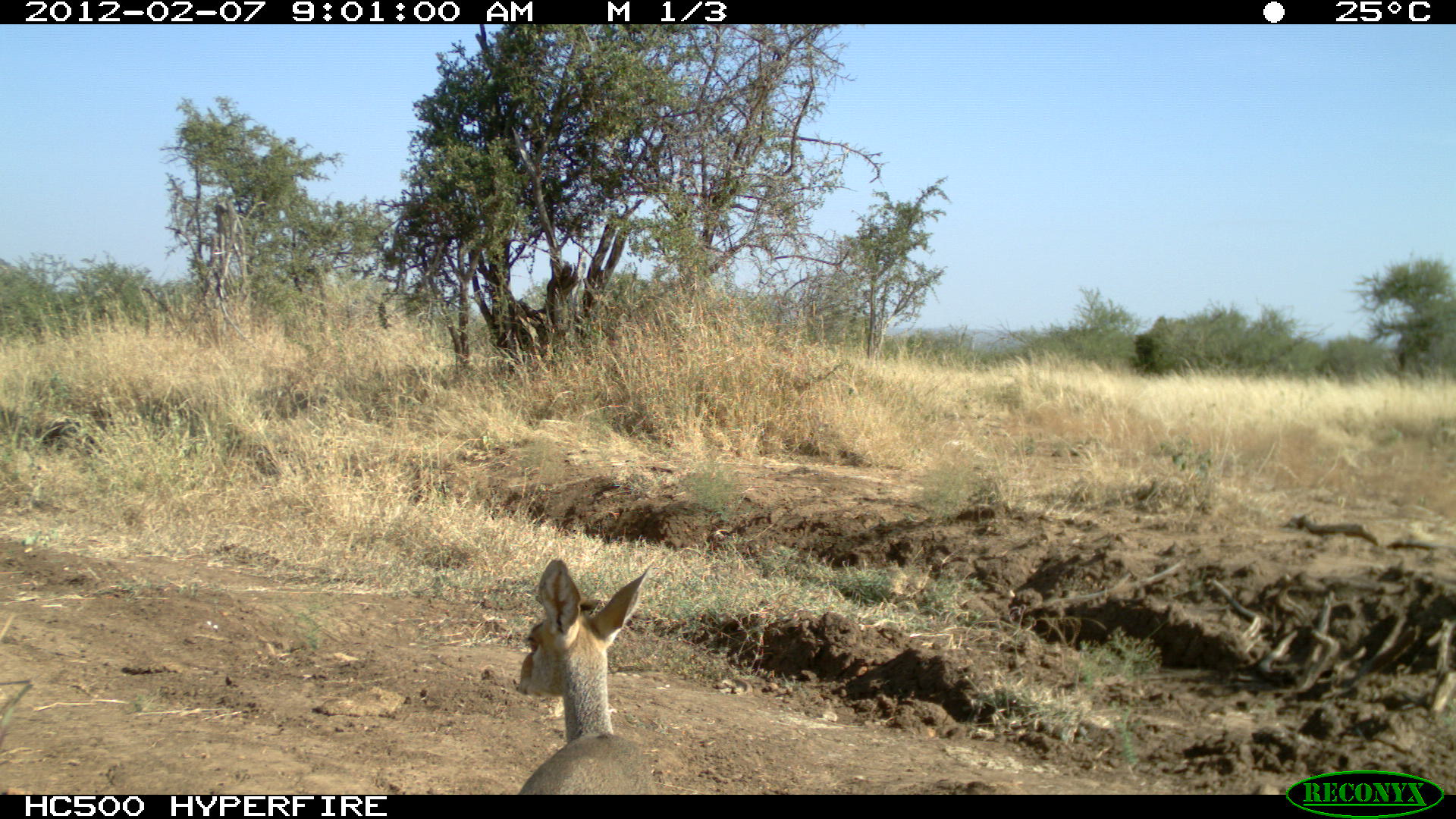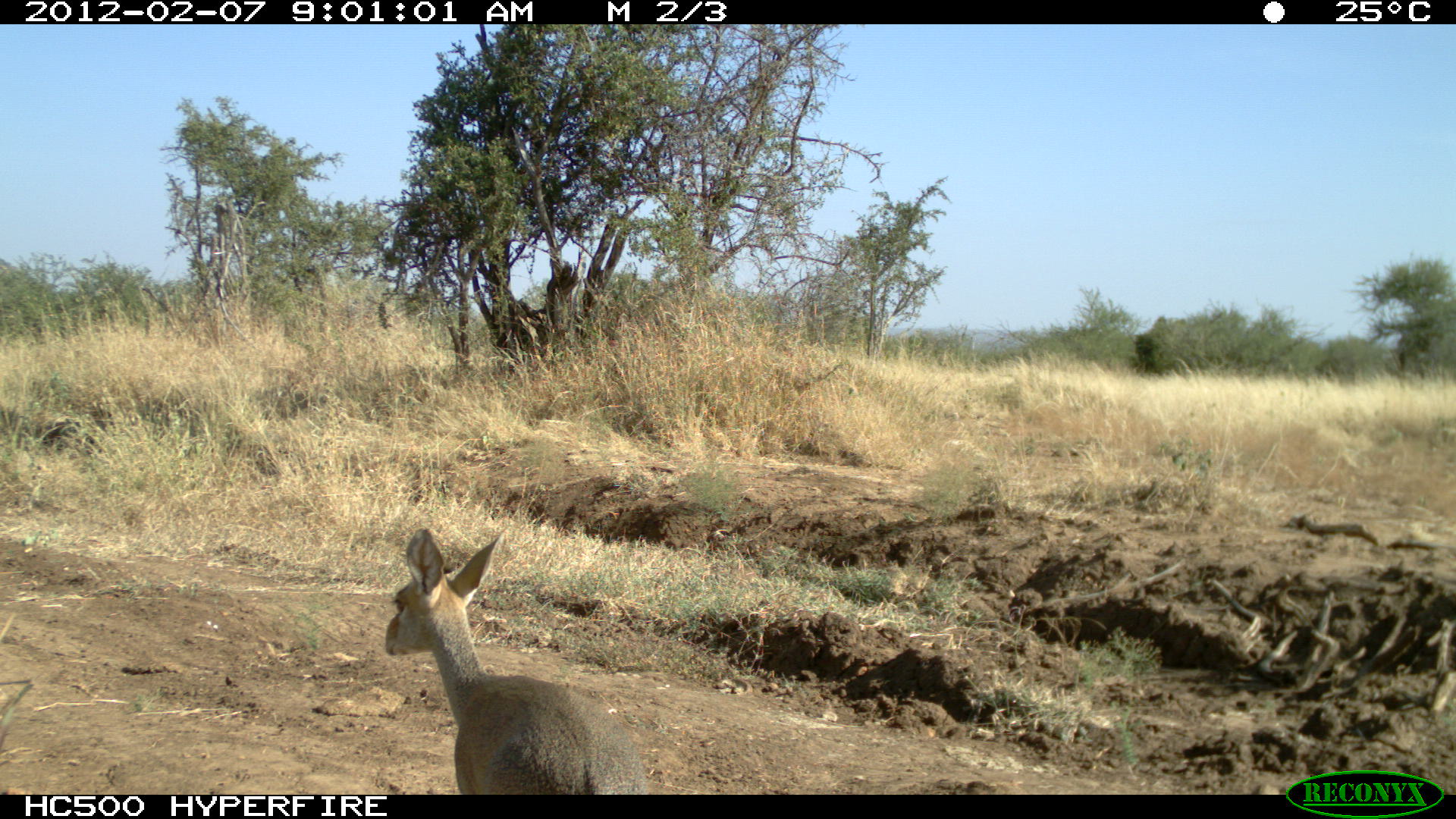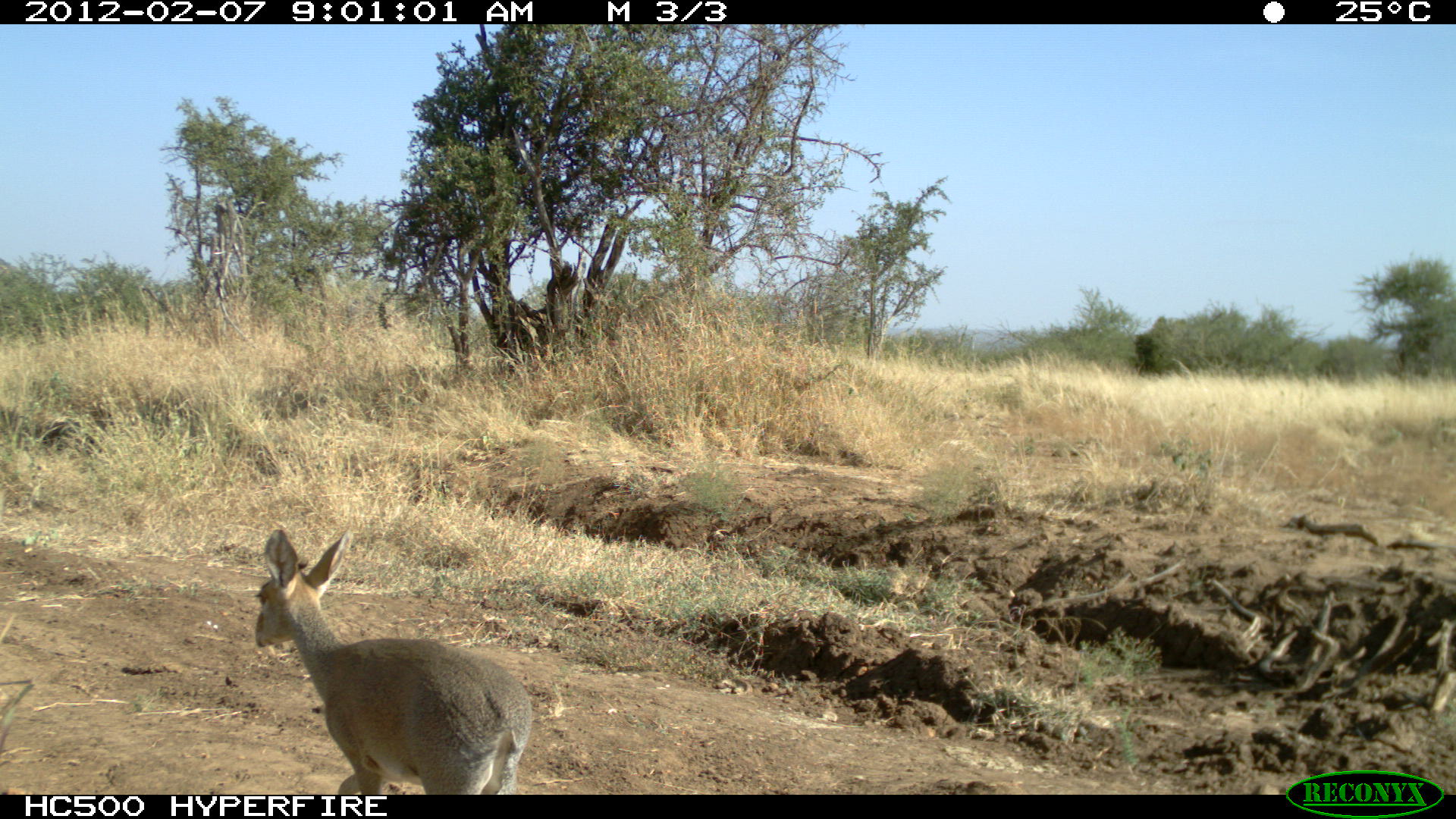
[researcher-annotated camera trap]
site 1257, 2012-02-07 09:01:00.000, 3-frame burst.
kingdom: Animalia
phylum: Chordata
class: Mammalia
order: Artiodactyla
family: Bovidae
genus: Madoqua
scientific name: Madoqua guentheri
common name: günther's dik-dik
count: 1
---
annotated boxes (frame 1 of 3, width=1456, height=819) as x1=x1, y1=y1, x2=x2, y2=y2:
madoqua guentheri: x1=510, y1=556, x2=665, y2=795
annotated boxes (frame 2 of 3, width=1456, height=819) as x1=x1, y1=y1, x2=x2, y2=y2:
madoqua guentheri: x1=375, y1=521, x2=654, y2=795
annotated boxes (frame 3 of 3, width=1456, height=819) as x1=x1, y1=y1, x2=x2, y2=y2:
madoqua guentheri: x1=241, y1=519, x2=536, y2=793